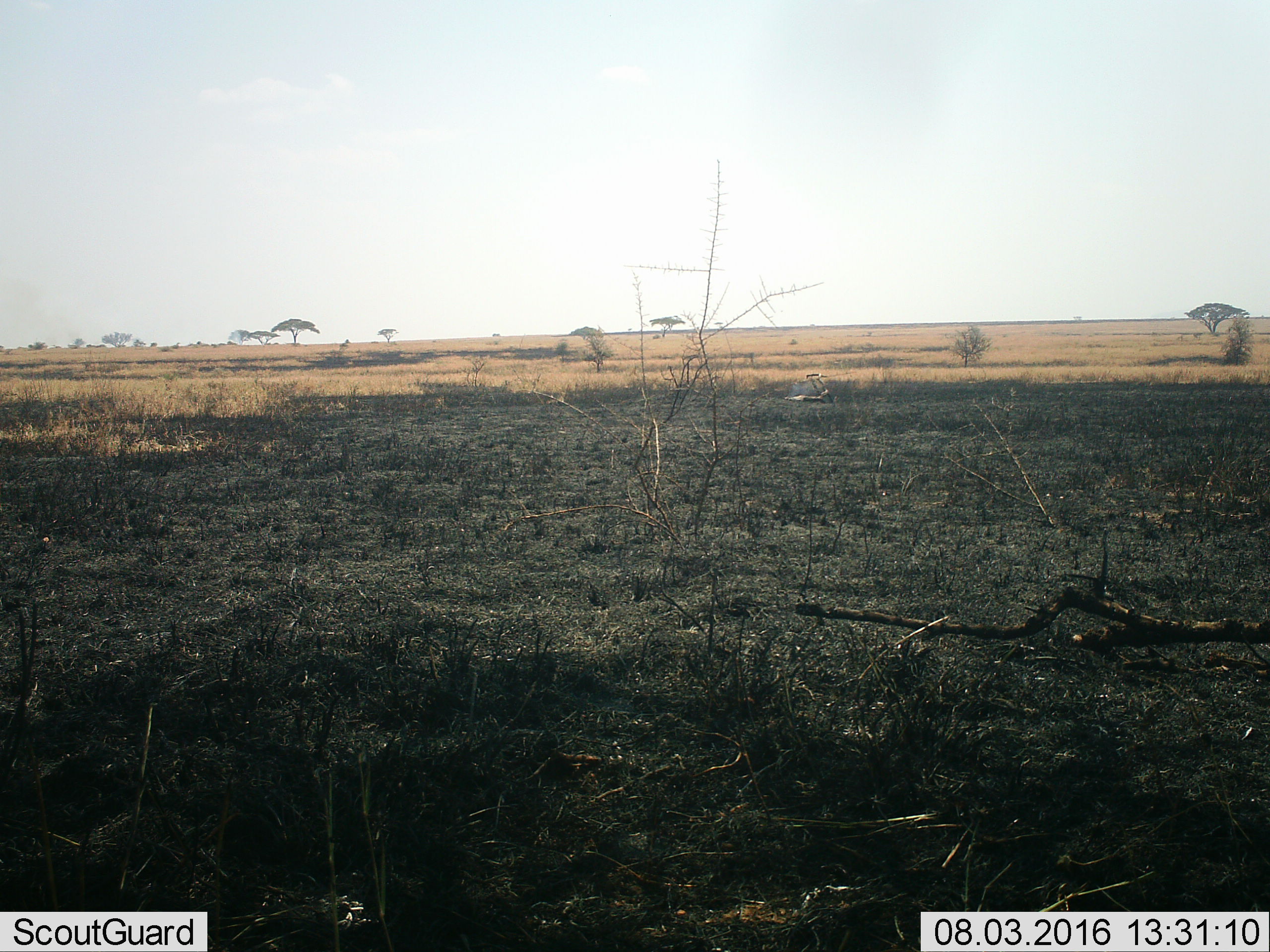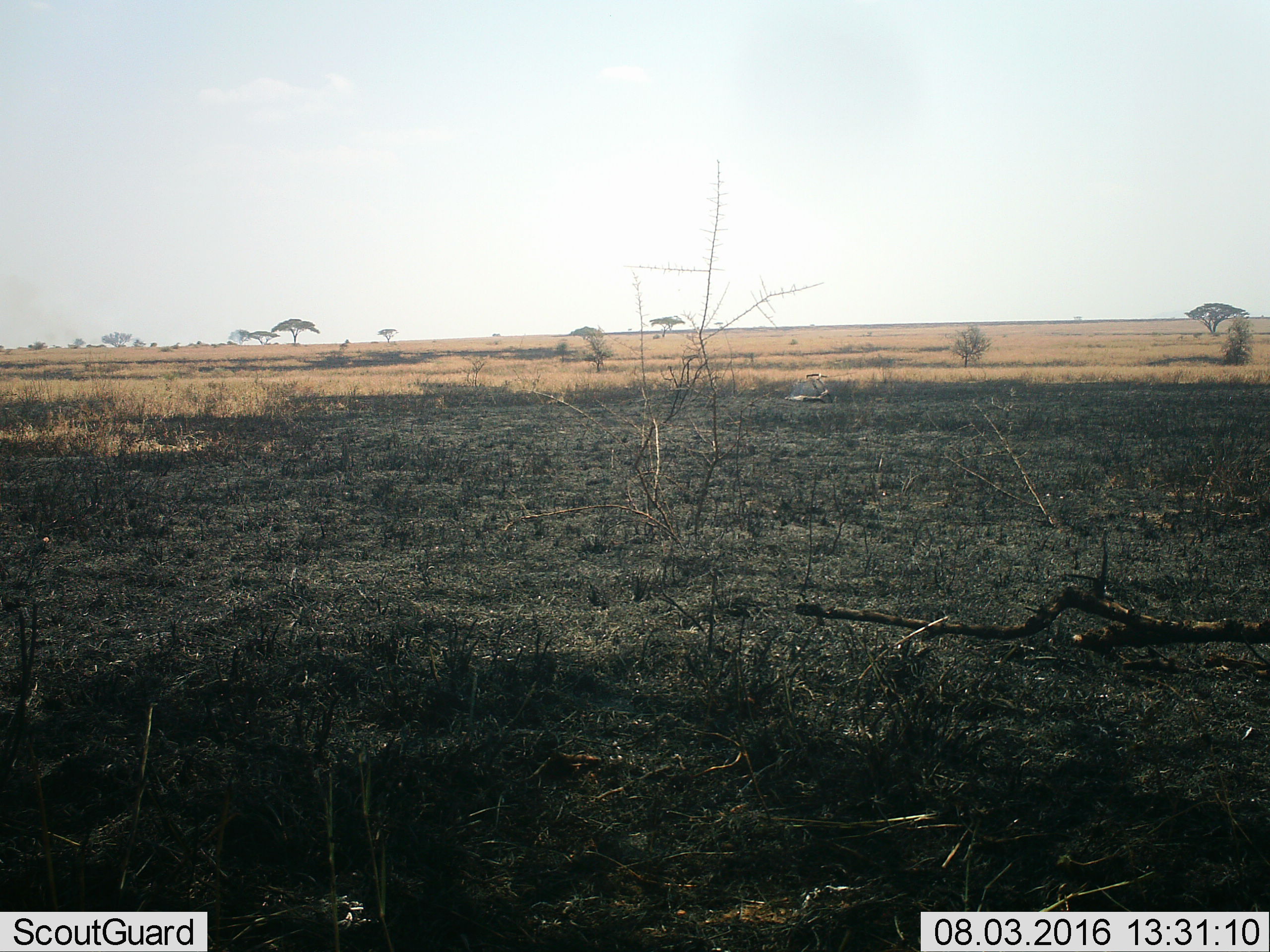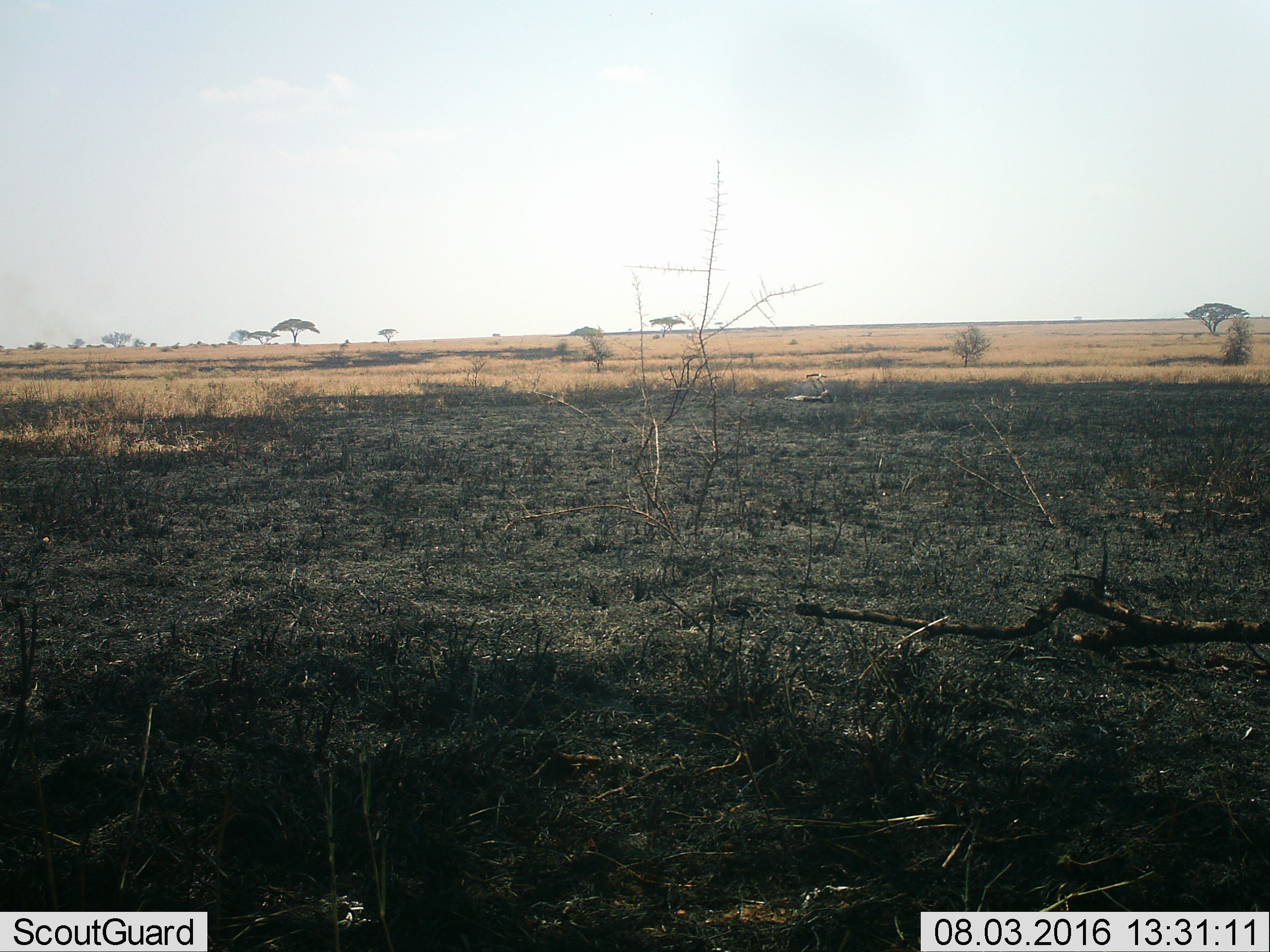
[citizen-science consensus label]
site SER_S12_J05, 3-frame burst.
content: unidentified animal